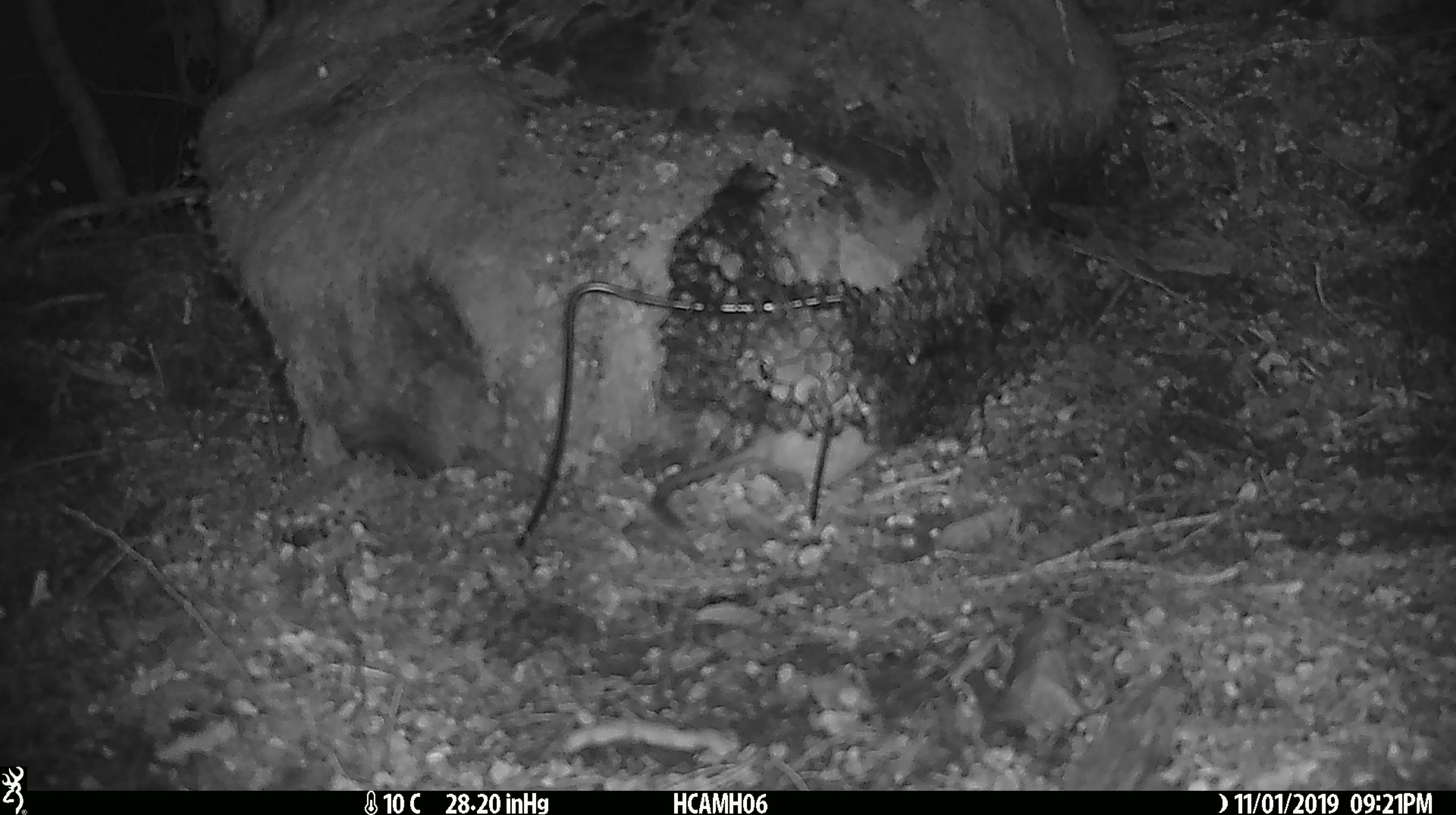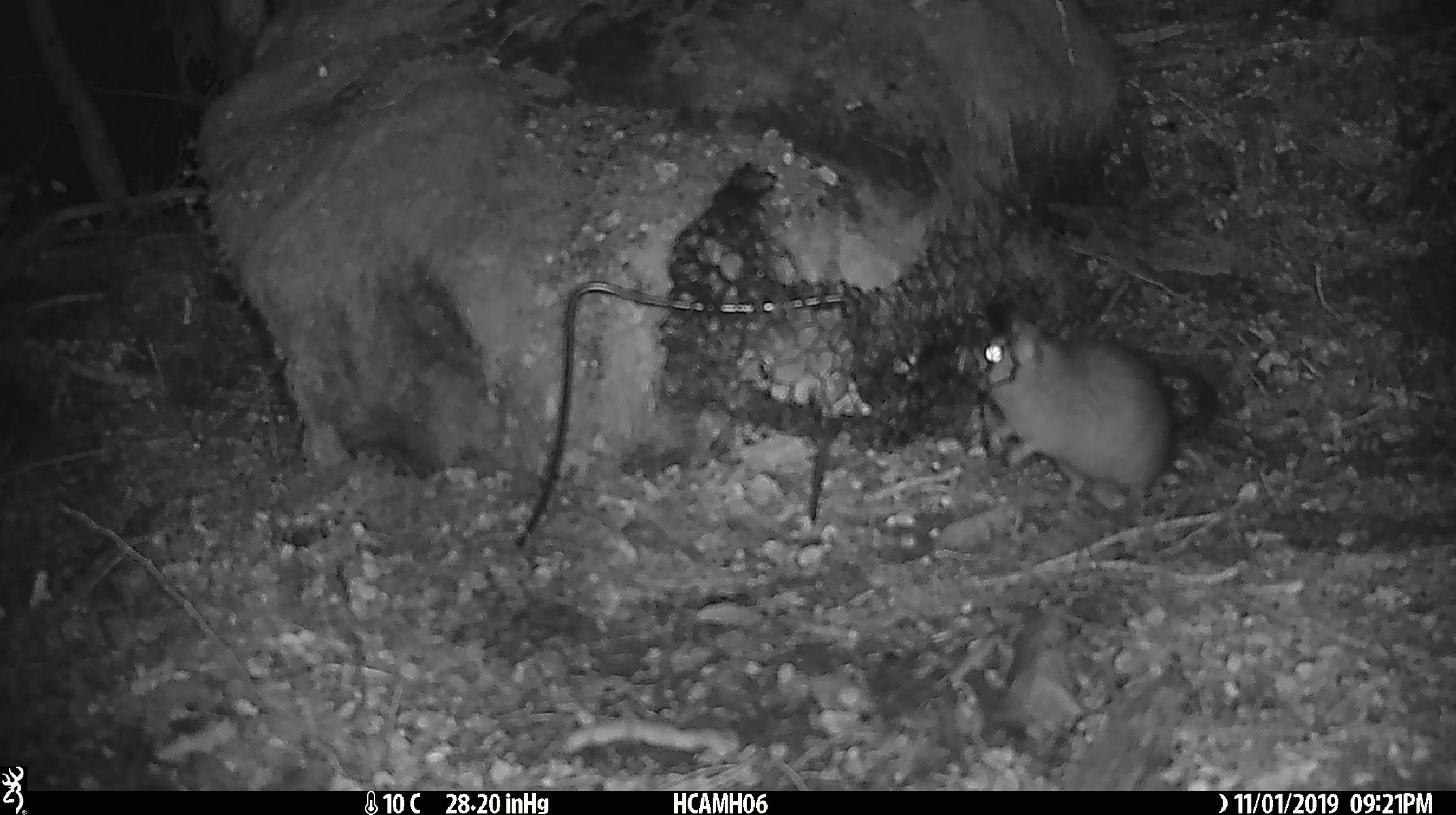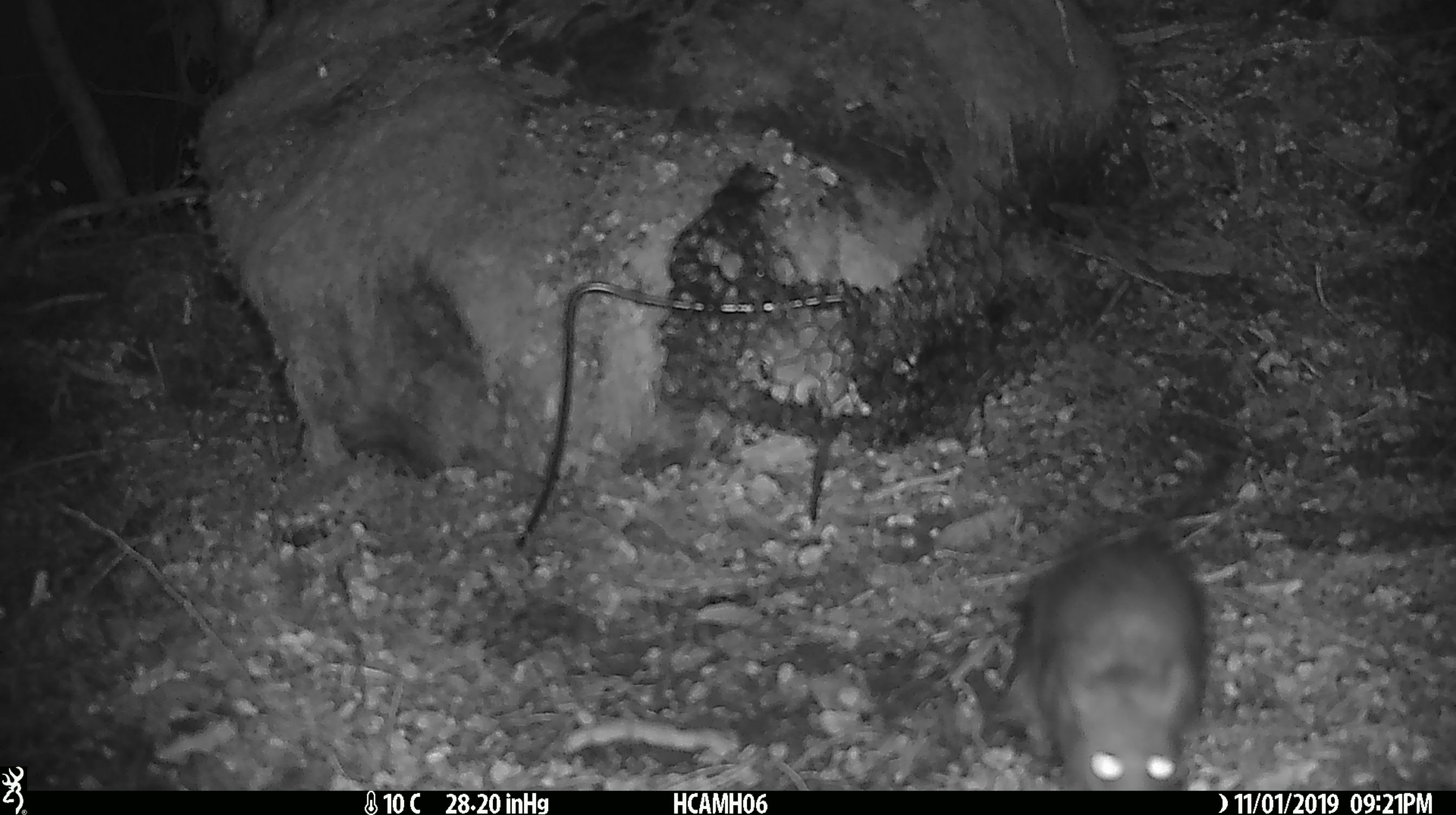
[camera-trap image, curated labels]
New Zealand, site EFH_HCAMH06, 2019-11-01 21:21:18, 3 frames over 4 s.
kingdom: Animalia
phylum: Chordata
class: Mammalia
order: Rodentia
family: Muridae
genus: Rattus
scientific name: Rattus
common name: rat